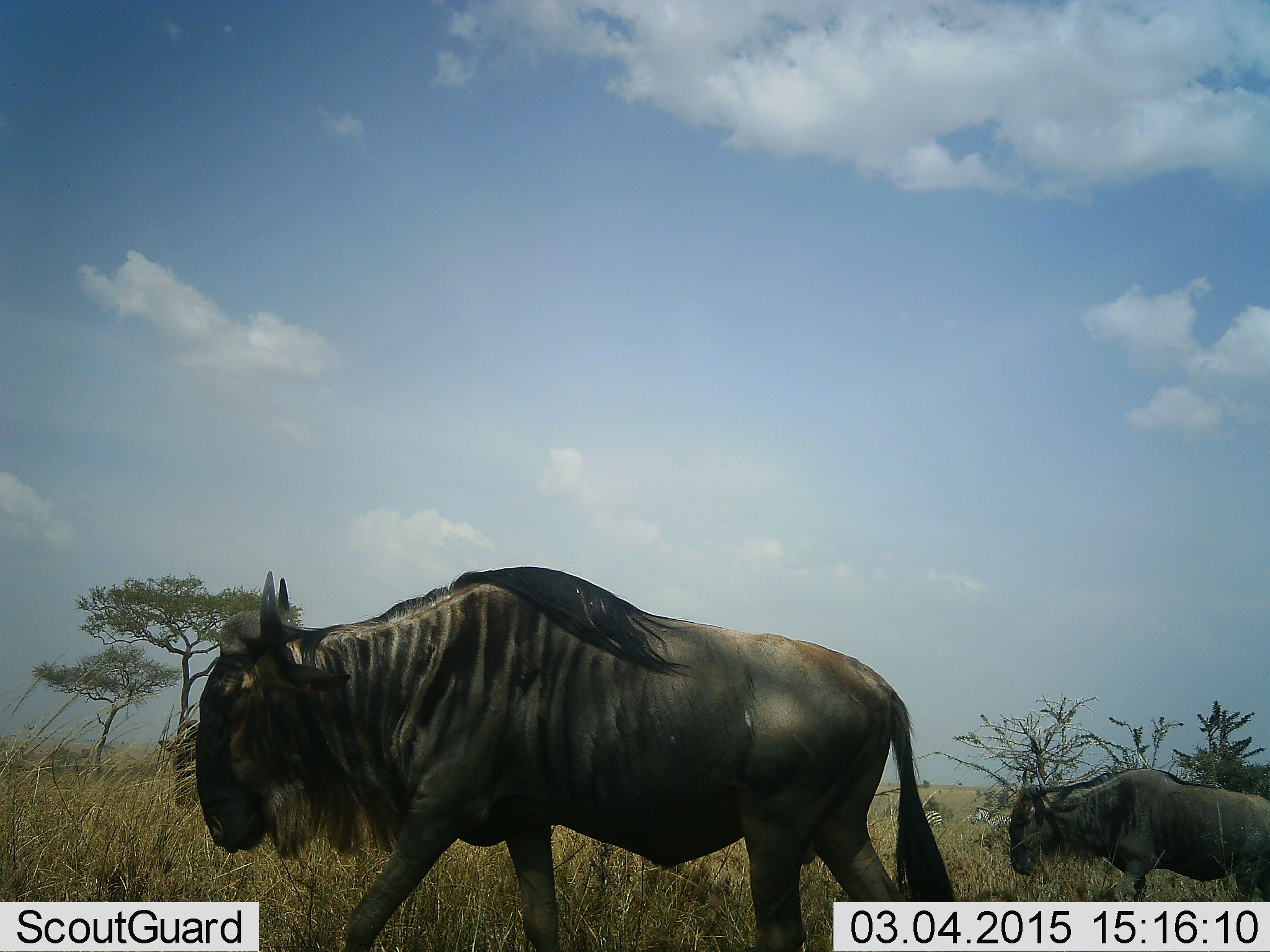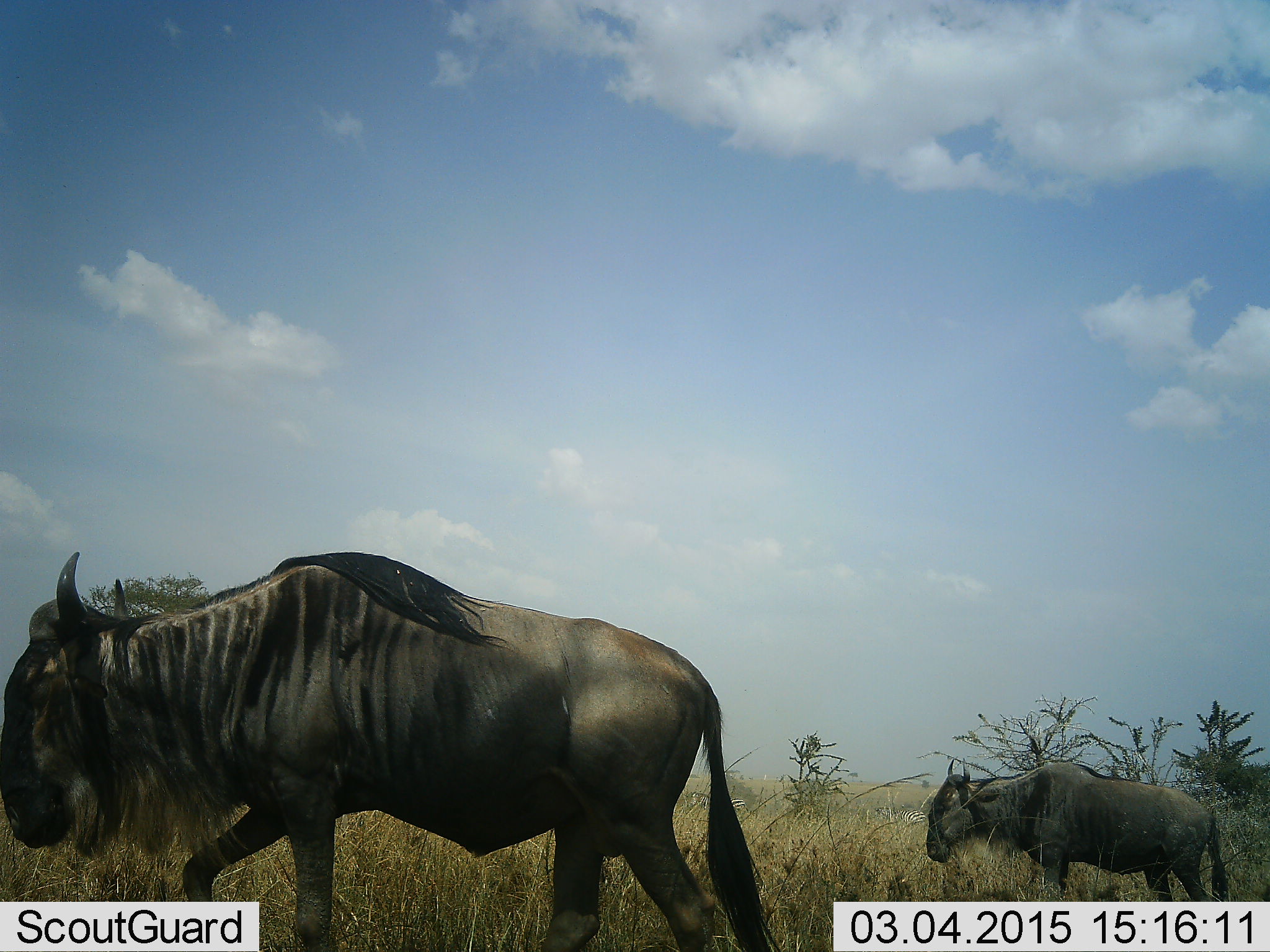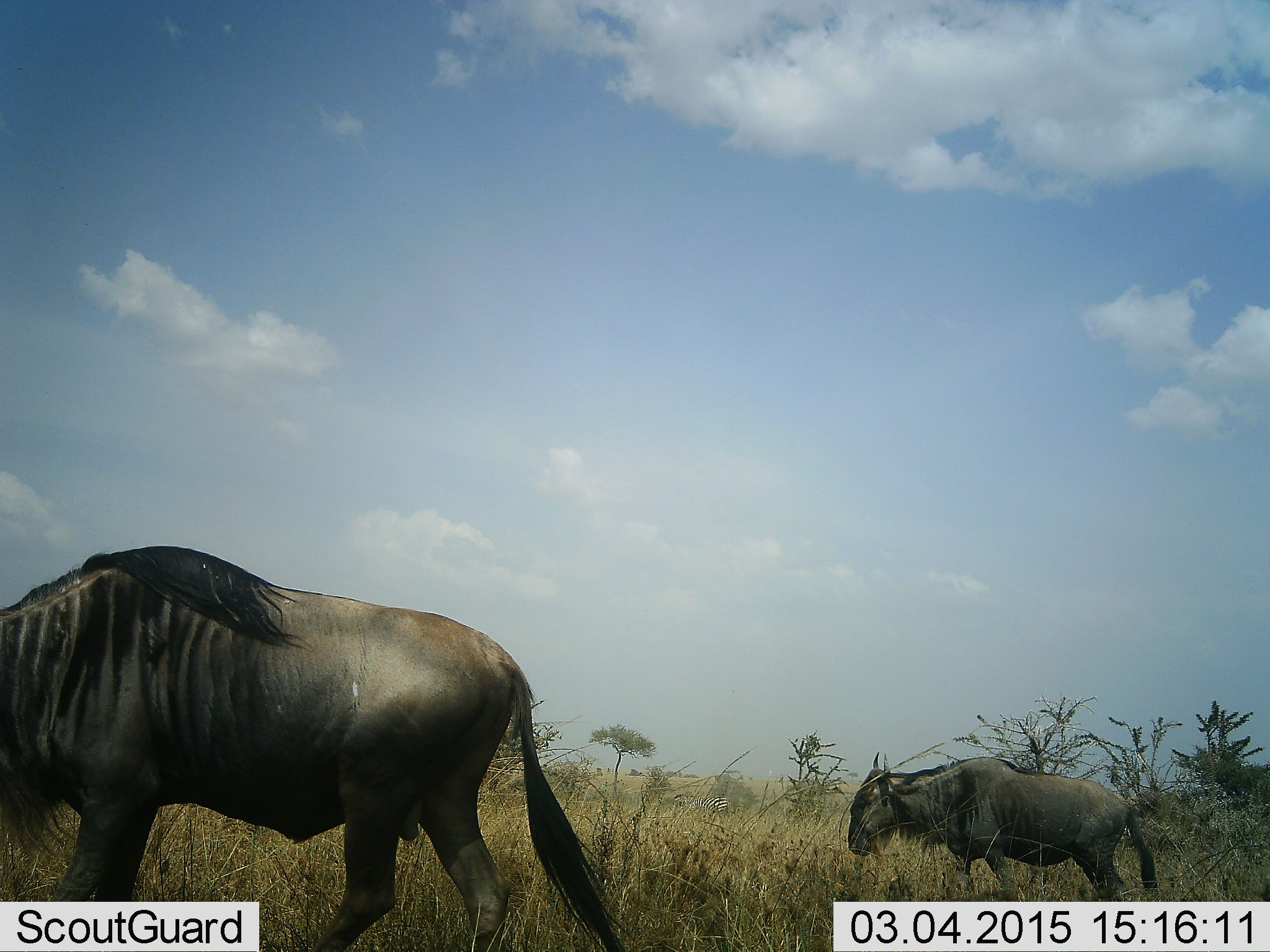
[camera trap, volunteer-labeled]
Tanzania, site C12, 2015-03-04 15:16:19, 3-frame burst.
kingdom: Animalia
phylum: Chordata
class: Mammalia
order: Artiodactyla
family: Bovidae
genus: Connochaetes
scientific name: Connochaetes taurinus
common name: blue wildebeest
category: wildebeest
Wildebeest (blue wildebeest) (Connochaetes taurinus), count 2. Behavior (volunteer vote fractions): standing 0%, resting 0%, moving 100%, interacting 0%. Young present (vote fraction): 0%. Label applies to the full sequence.